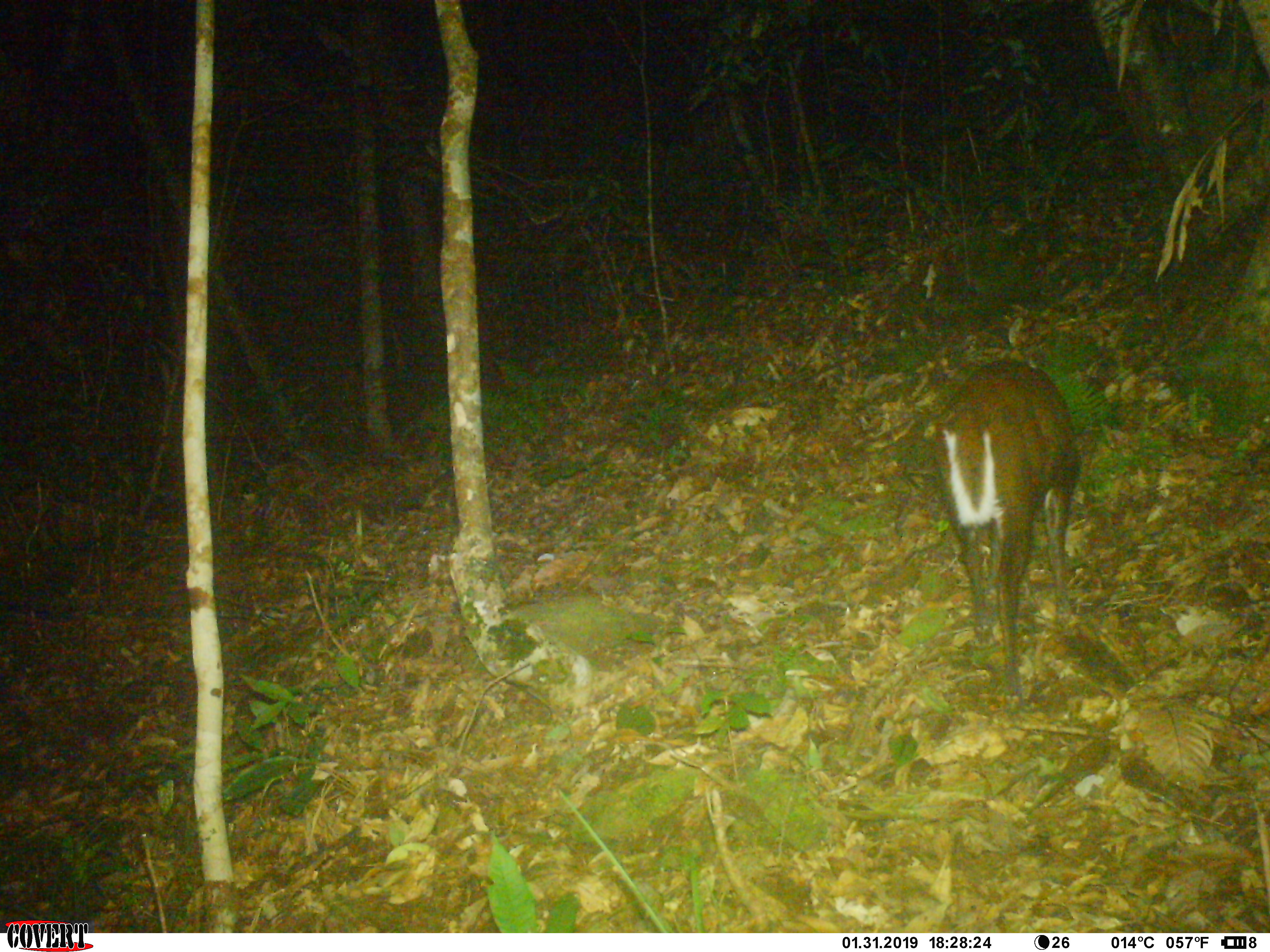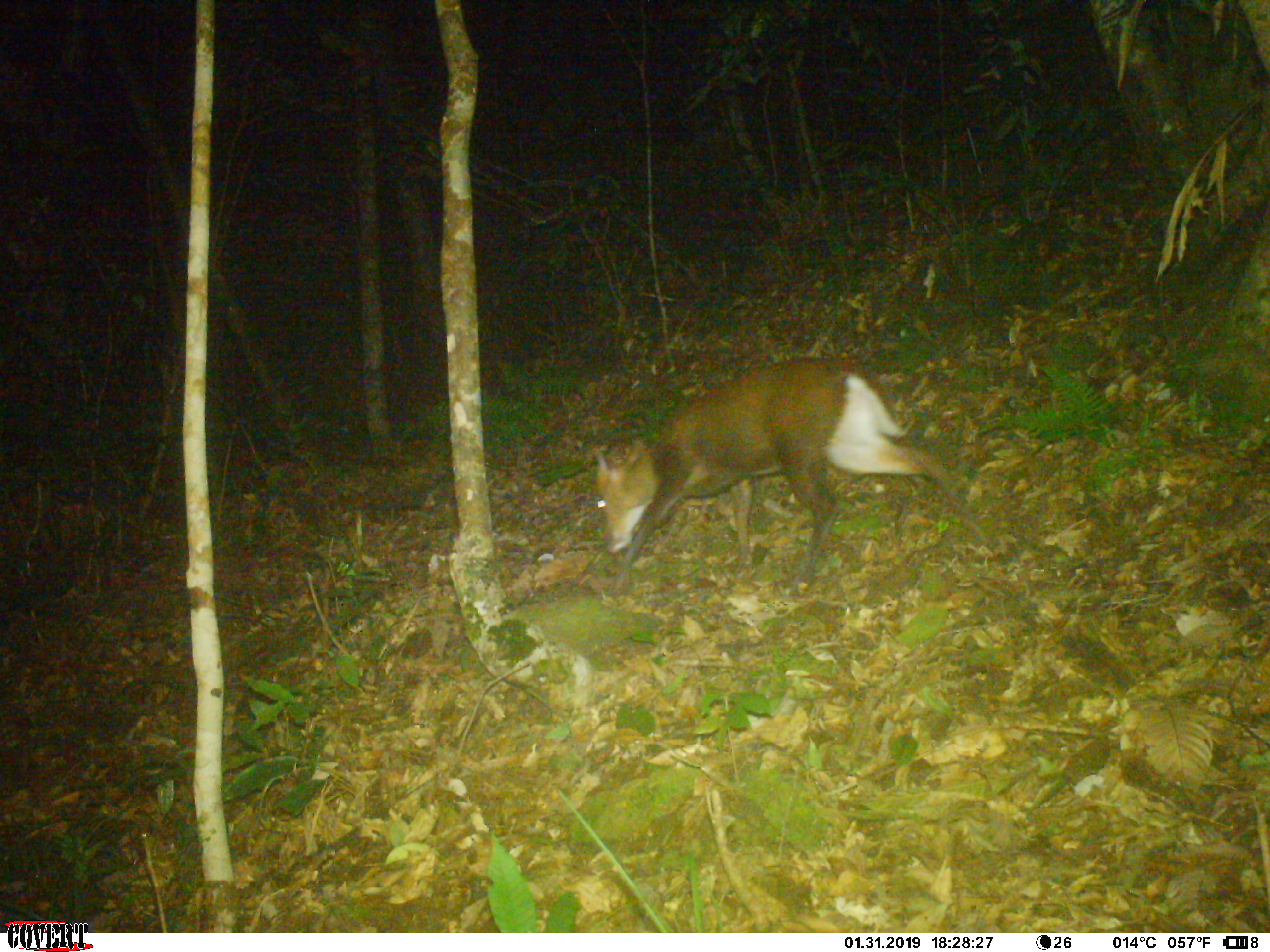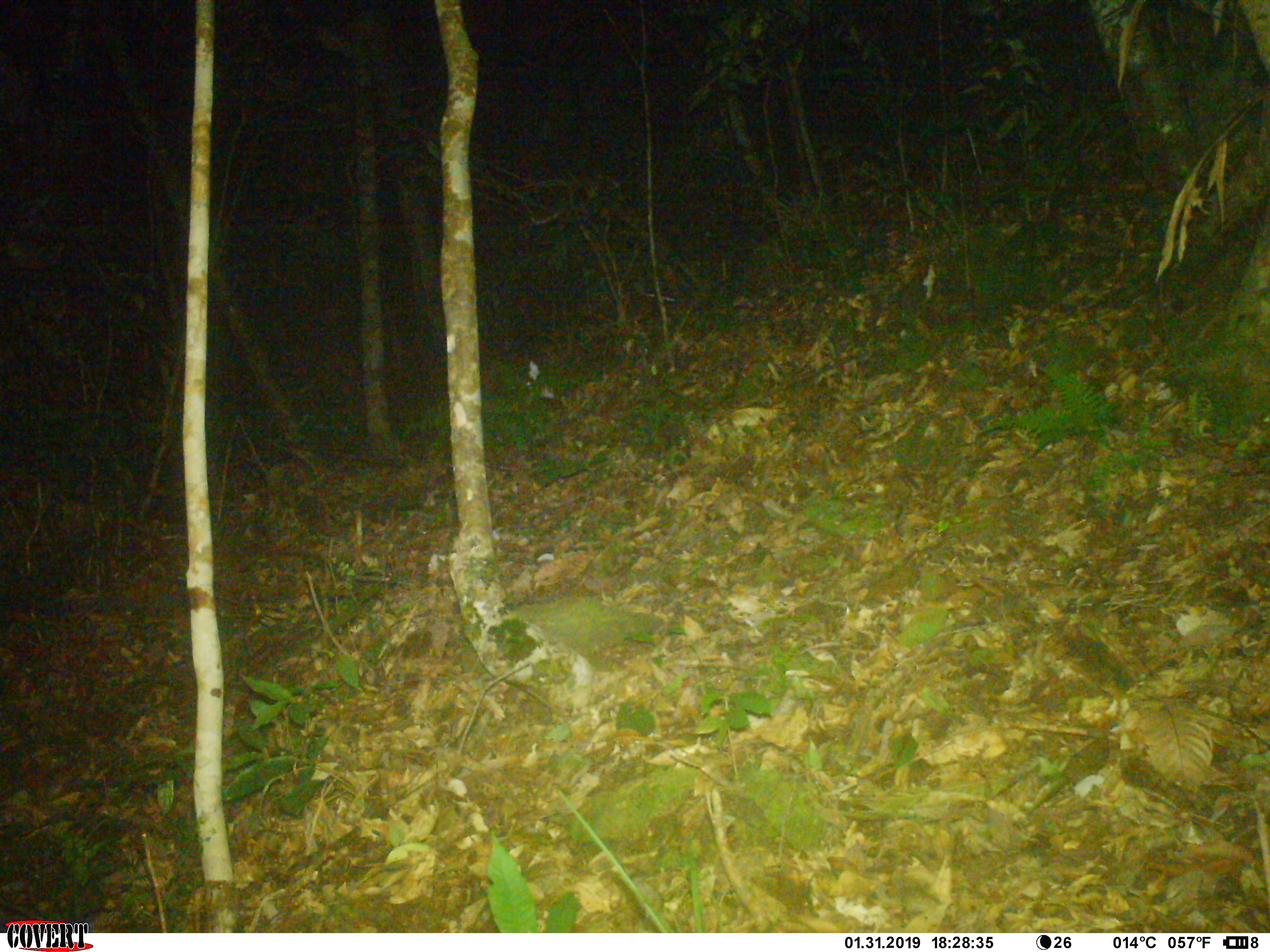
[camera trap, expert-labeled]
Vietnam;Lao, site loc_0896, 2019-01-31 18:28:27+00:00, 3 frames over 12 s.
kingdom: Animalia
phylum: Chordata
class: Mammalia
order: Artiodactyla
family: Cervidae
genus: Muntiacus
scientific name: Muntiacus rooseveltorum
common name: roosevelt's muntjac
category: roosevelts muntjac group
Roosevelts muntjac group (roosevelt's muntjac) (Muntiacus rooseveltorum). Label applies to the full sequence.